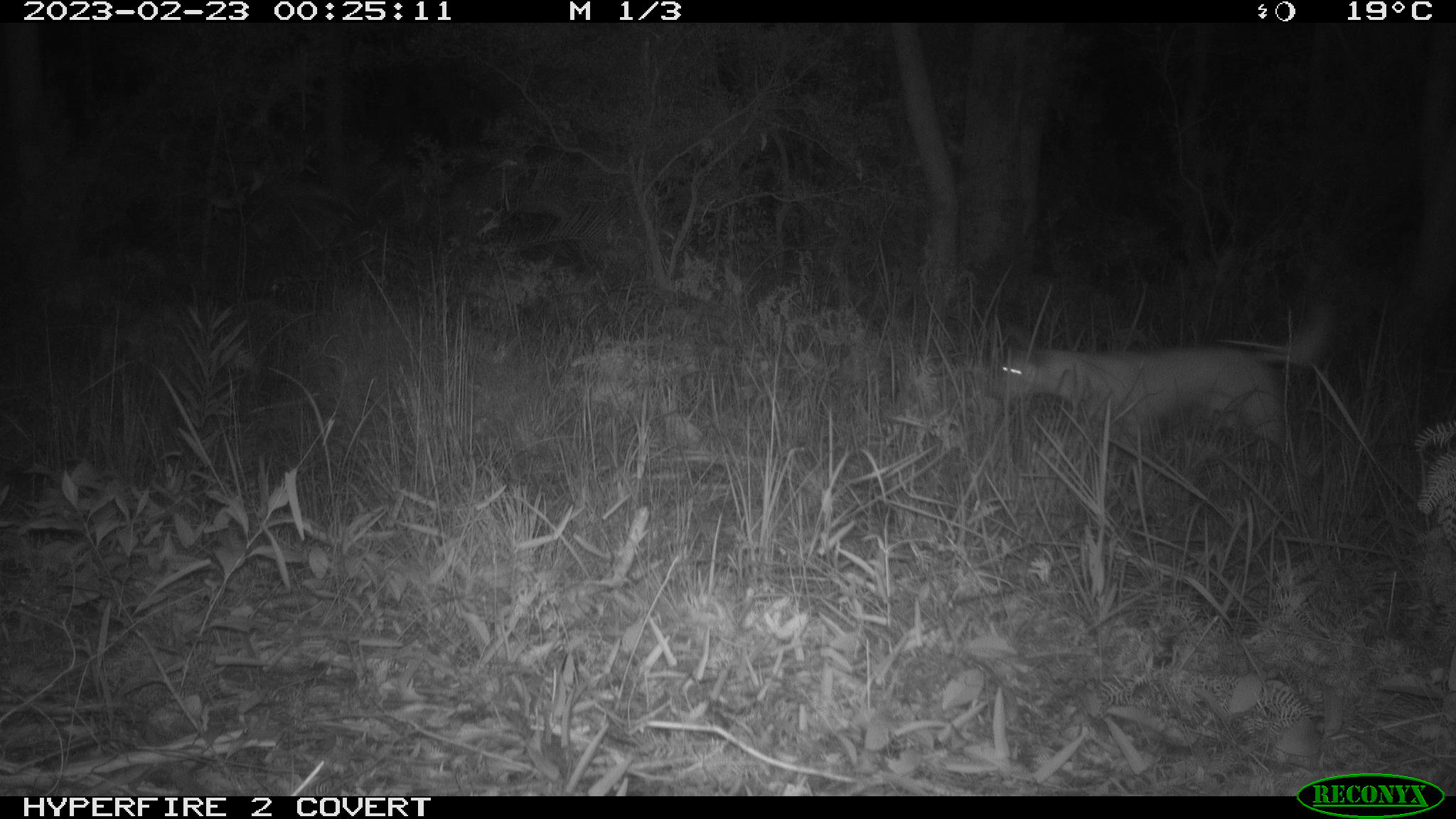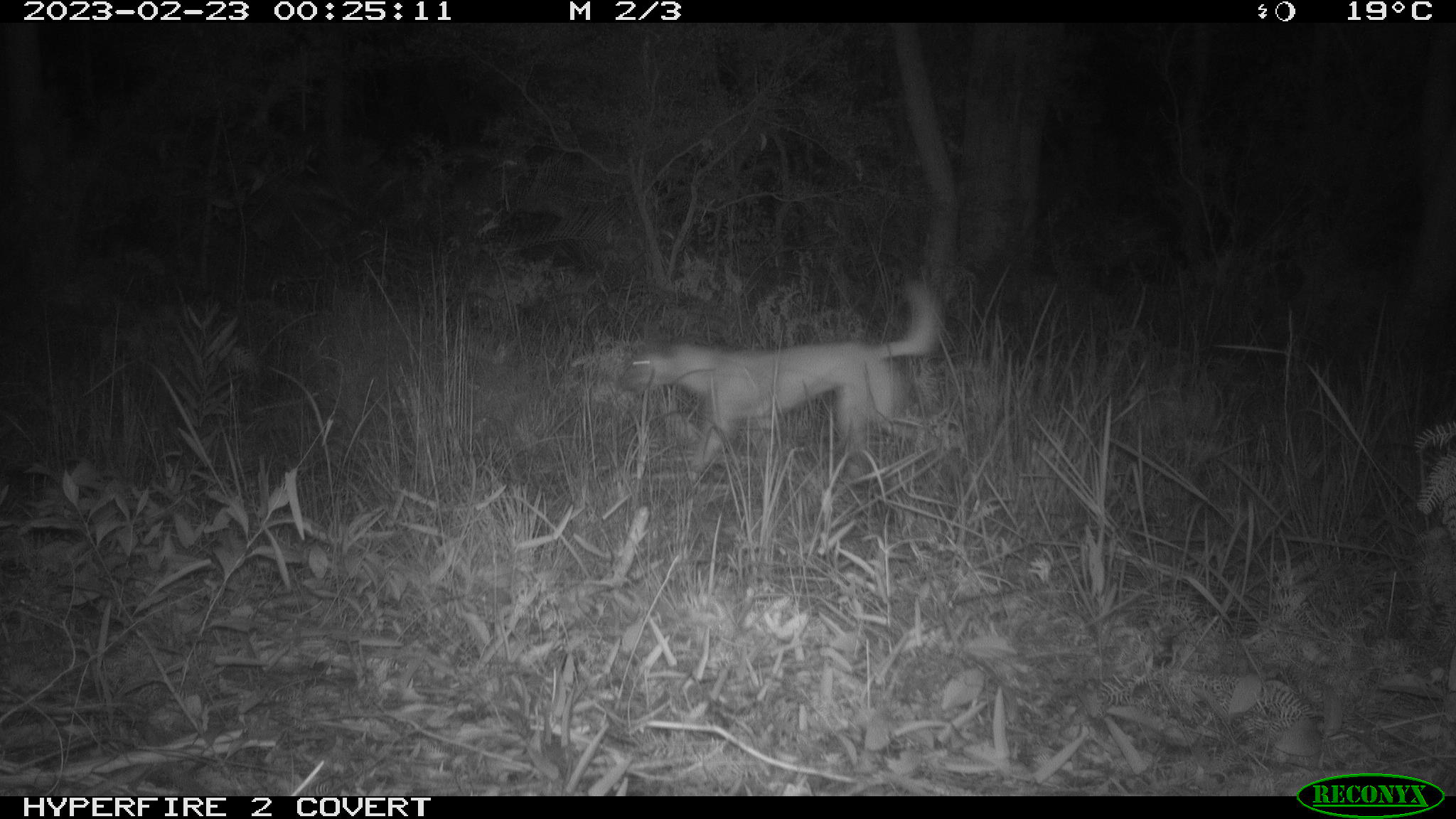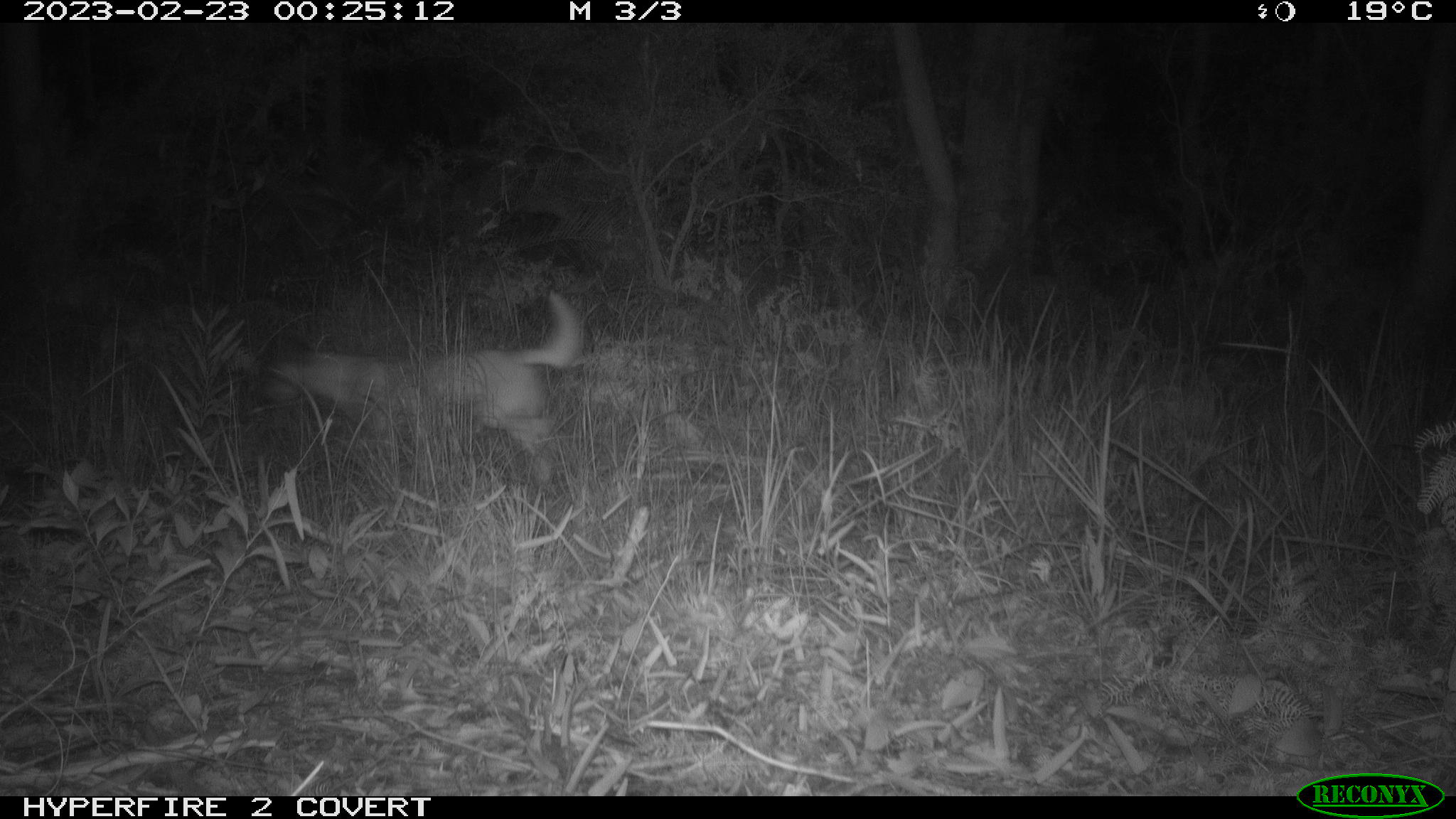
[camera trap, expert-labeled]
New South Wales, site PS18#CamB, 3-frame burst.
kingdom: Animalia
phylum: Chordata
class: Mammalia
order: Carnivora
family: Canidae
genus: Canis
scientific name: Canis familiaris dingo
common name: dingo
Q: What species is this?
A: Dingo (Canis familiaris dingo).